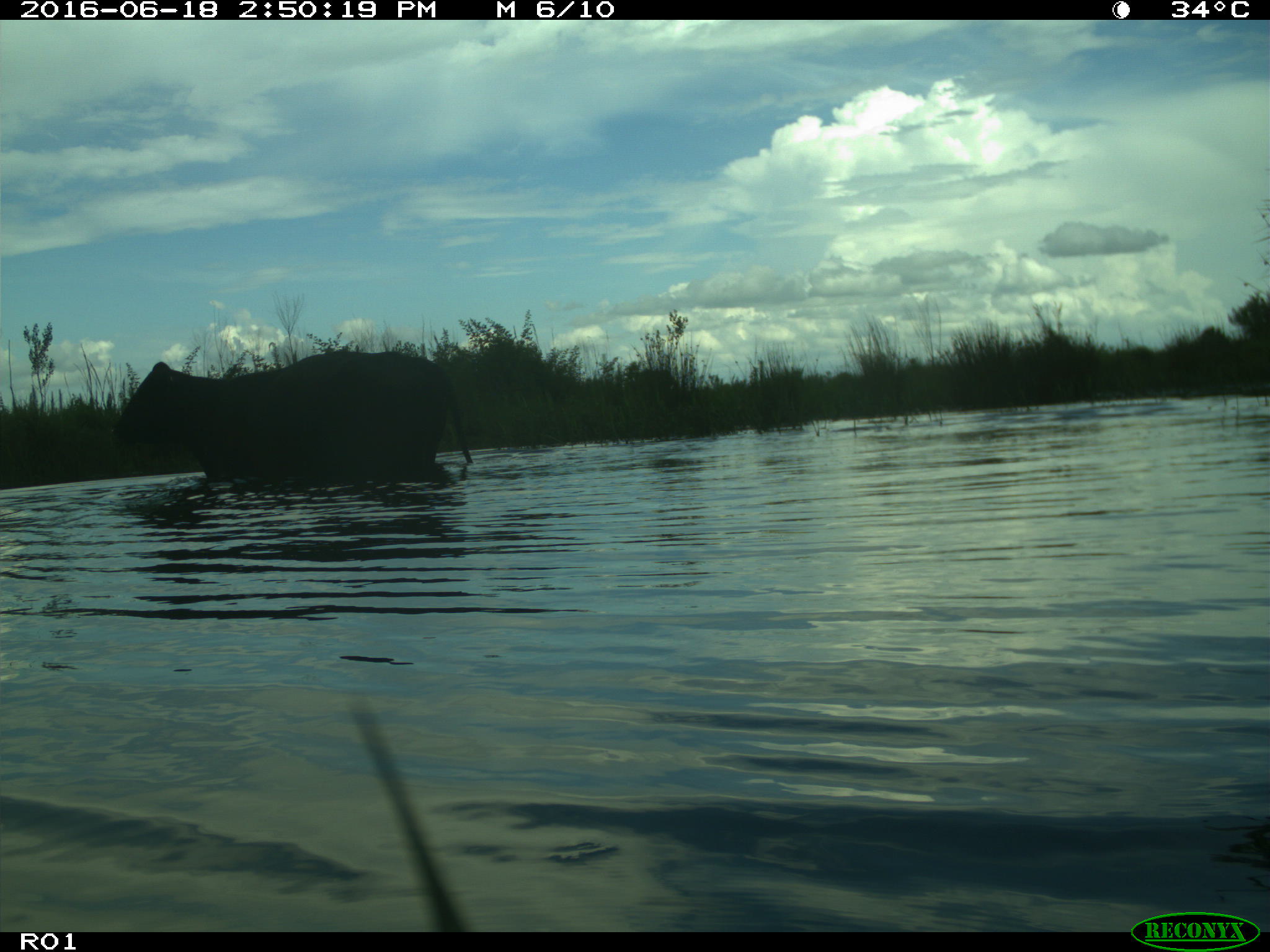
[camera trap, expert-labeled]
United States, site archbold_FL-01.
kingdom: Animalia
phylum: Chordata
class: Mammalia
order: Artiodactyla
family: Bovidae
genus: Bos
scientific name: Bos taurus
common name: domestic cow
Bos taurus (domestic cow).